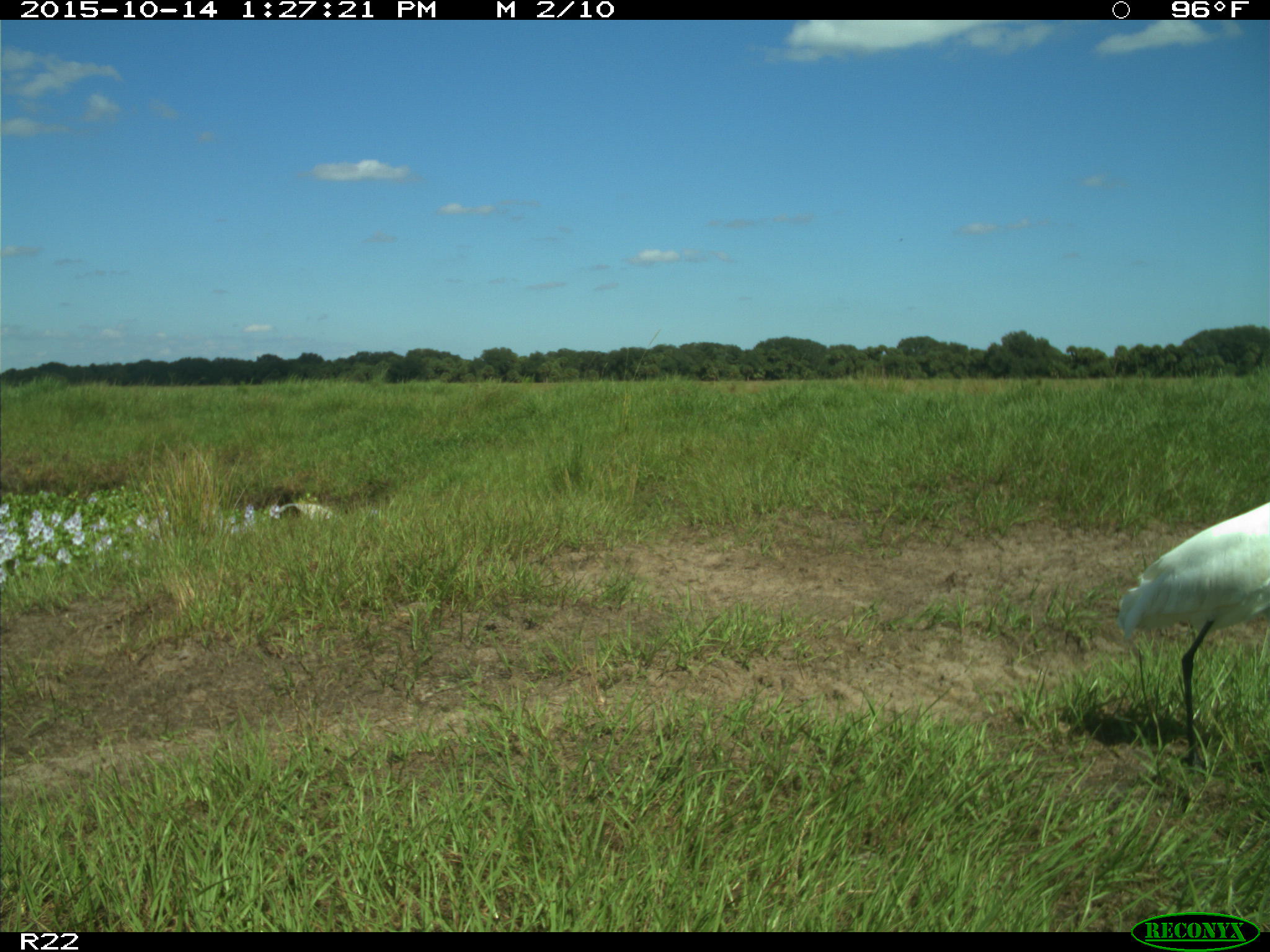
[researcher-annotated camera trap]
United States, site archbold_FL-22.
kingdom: Animalia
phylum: Chordata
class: Aves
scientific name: Aves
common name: birds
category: unidentified bird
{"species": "unidentified bird (birds) (Aves)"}